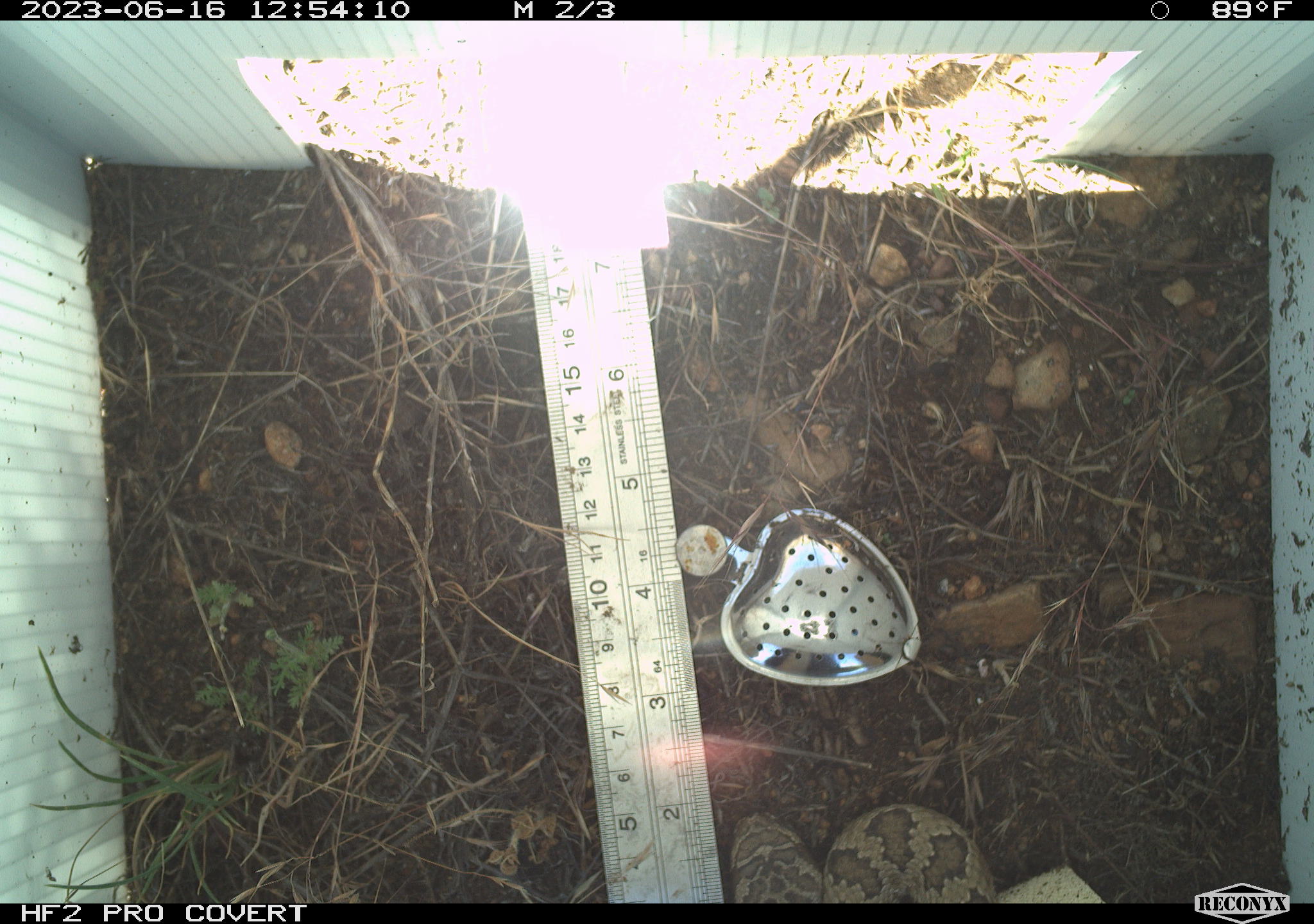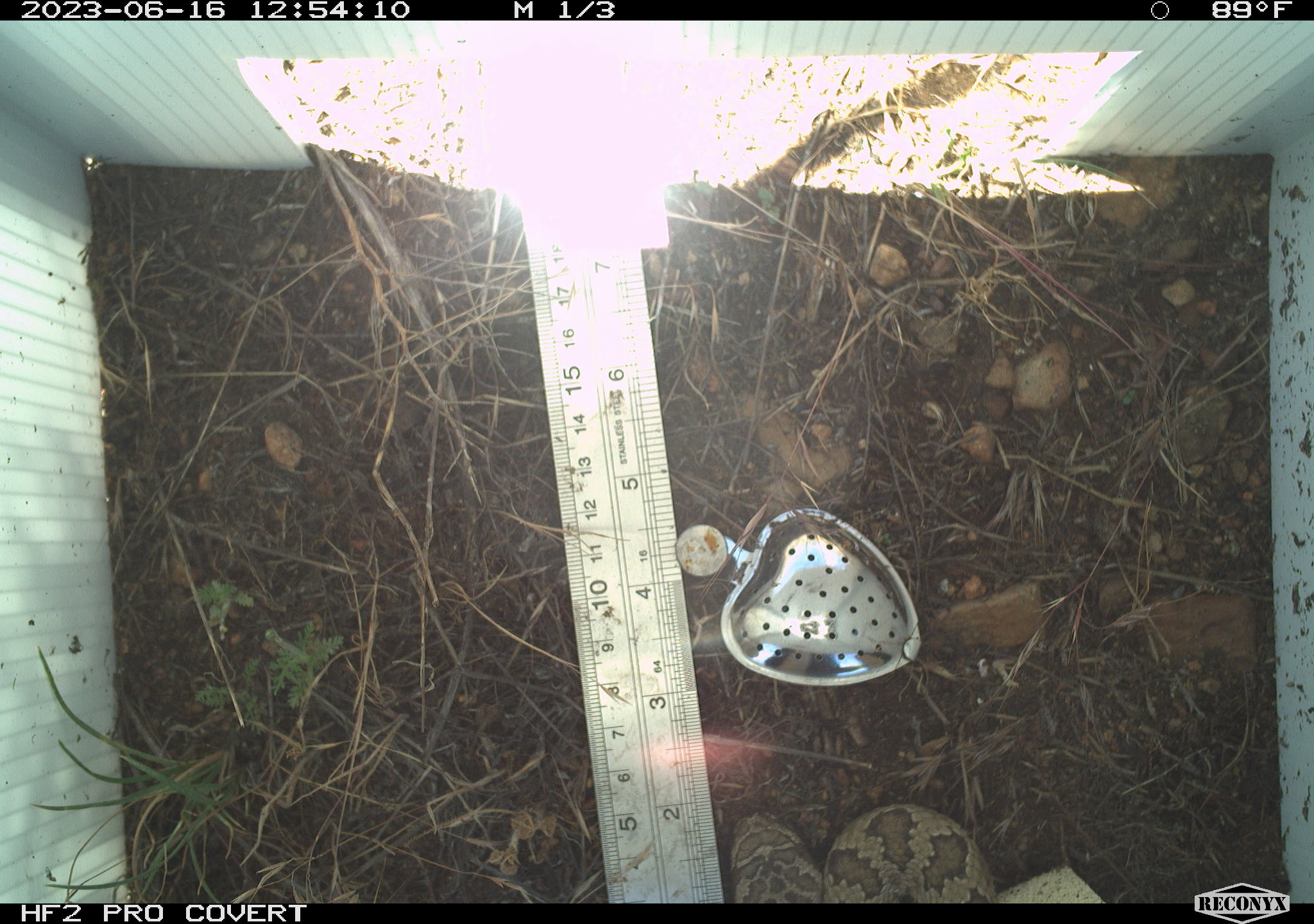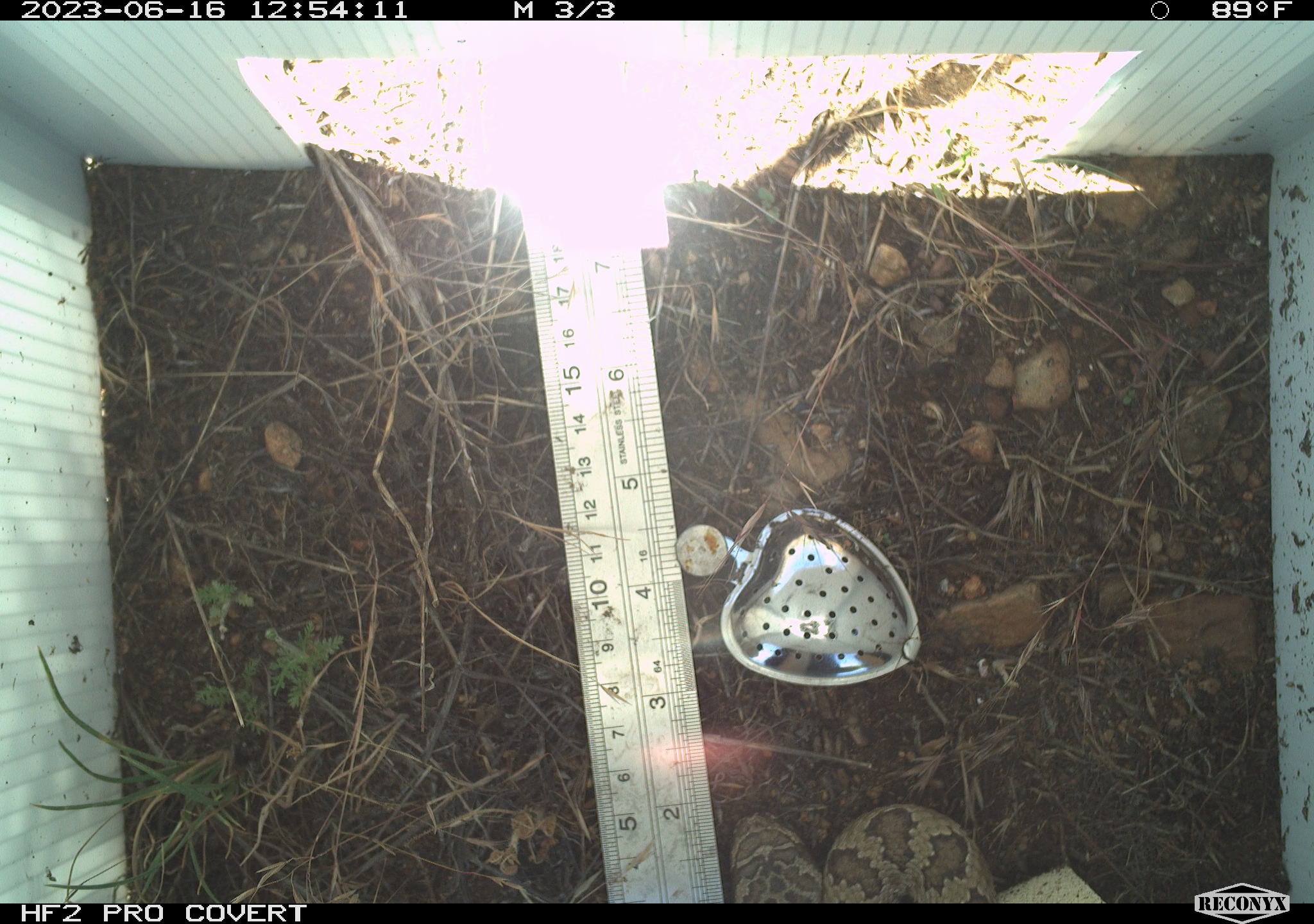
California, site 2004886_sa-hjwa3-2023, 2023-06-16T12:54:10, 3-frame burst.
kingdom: Animalia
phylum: Chordata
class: Reptilia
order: Squamata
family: Viperidae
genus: Crotalus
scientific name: Crotalus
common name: rattlers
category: crotalus species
Crotalus species (rattlers) (Crotalus).